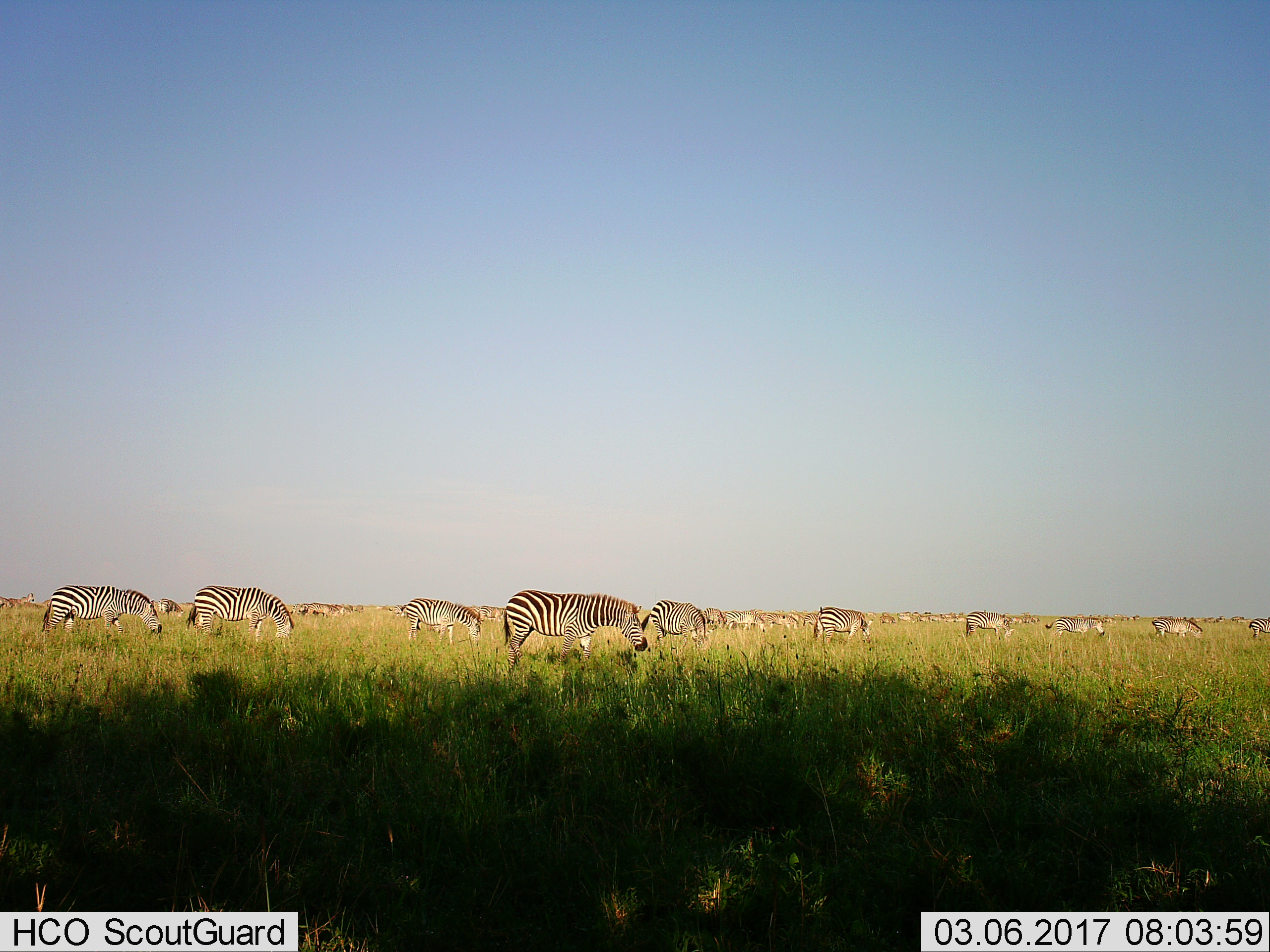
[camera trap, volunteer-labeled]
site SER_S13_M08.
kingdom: Animalia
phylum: Chordata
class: Mammalia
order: Perissodactyla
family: Equidae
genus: Equus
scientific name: Equus quagga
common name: plains zebra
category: zebraplains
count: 11-50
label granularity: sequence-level